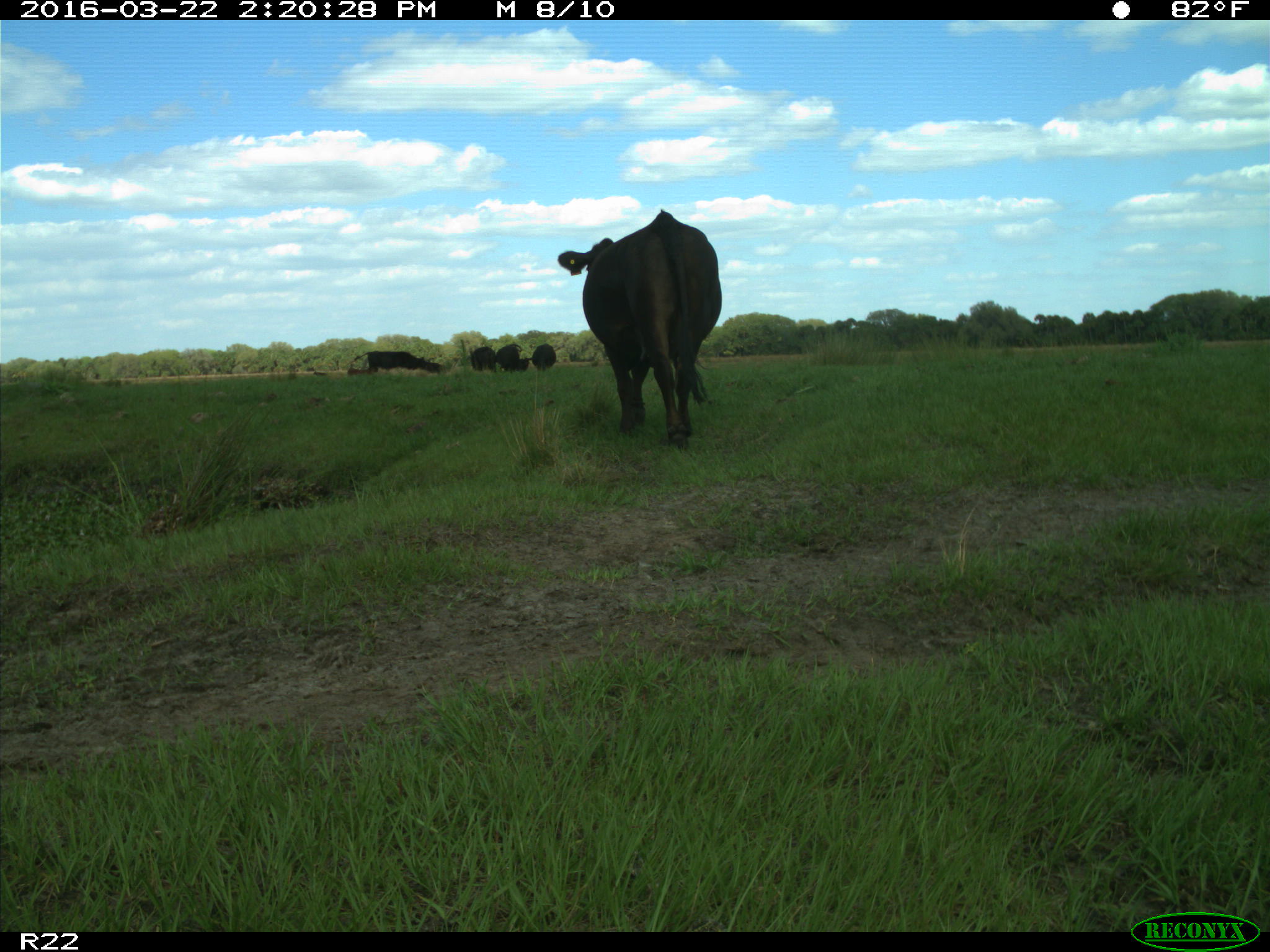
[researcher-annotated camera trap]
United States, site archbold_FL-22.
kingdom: Animalia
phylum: Chordata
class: Mammalia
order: Artiodactyla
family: Bovidae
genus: Bos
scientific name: Bos taurus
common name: domestic cow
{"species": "Bos taurus (domestic cow)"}